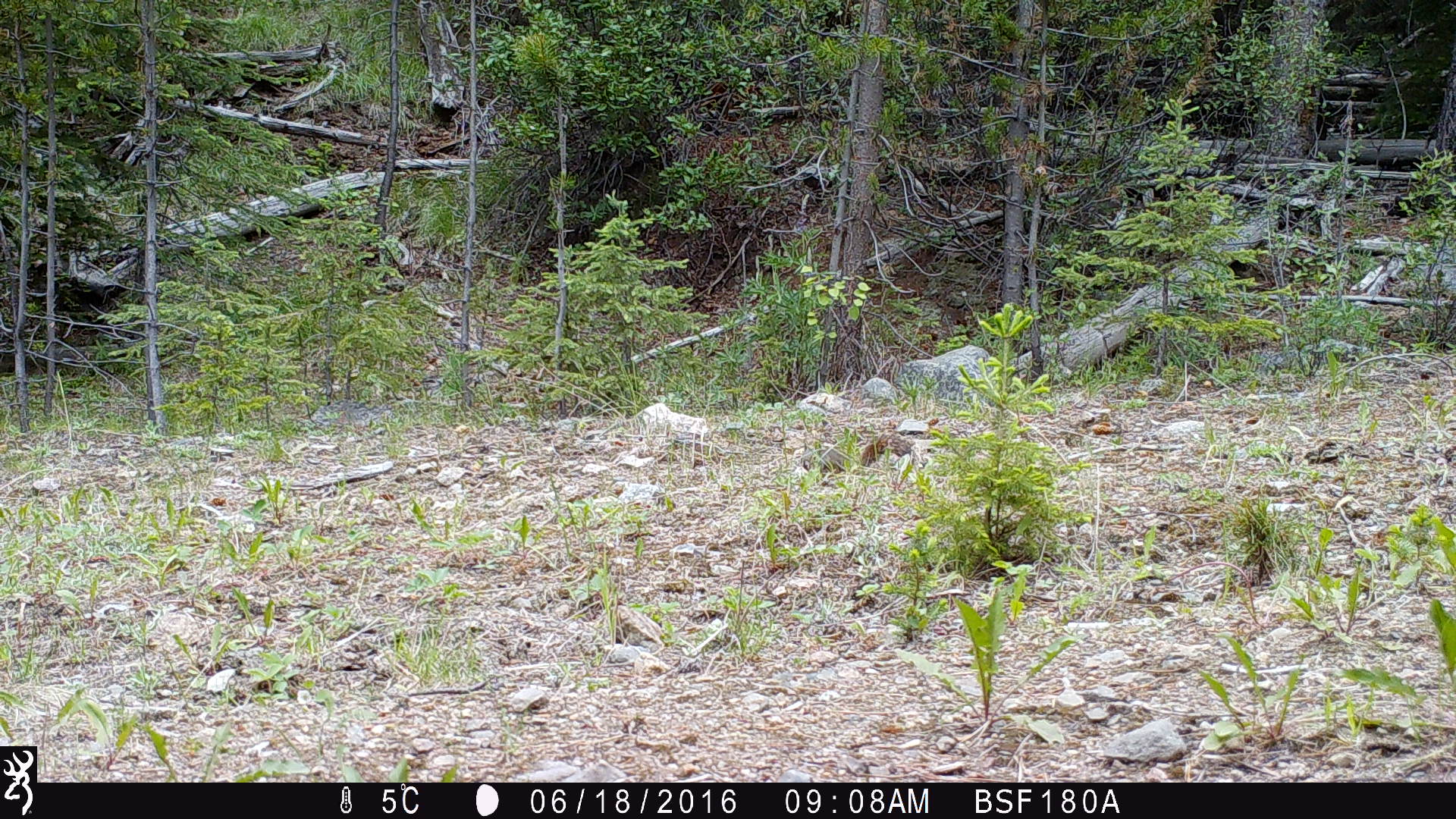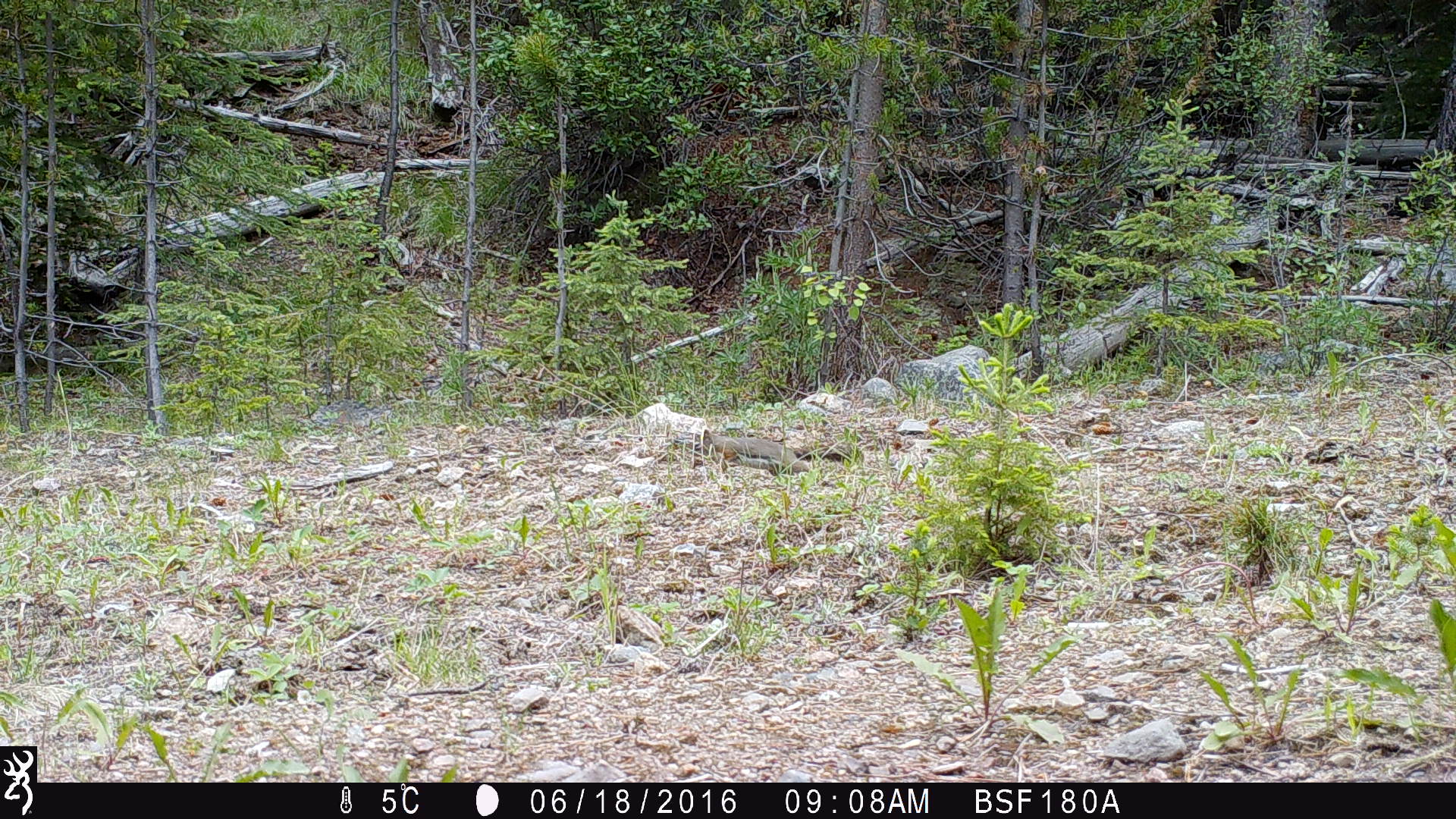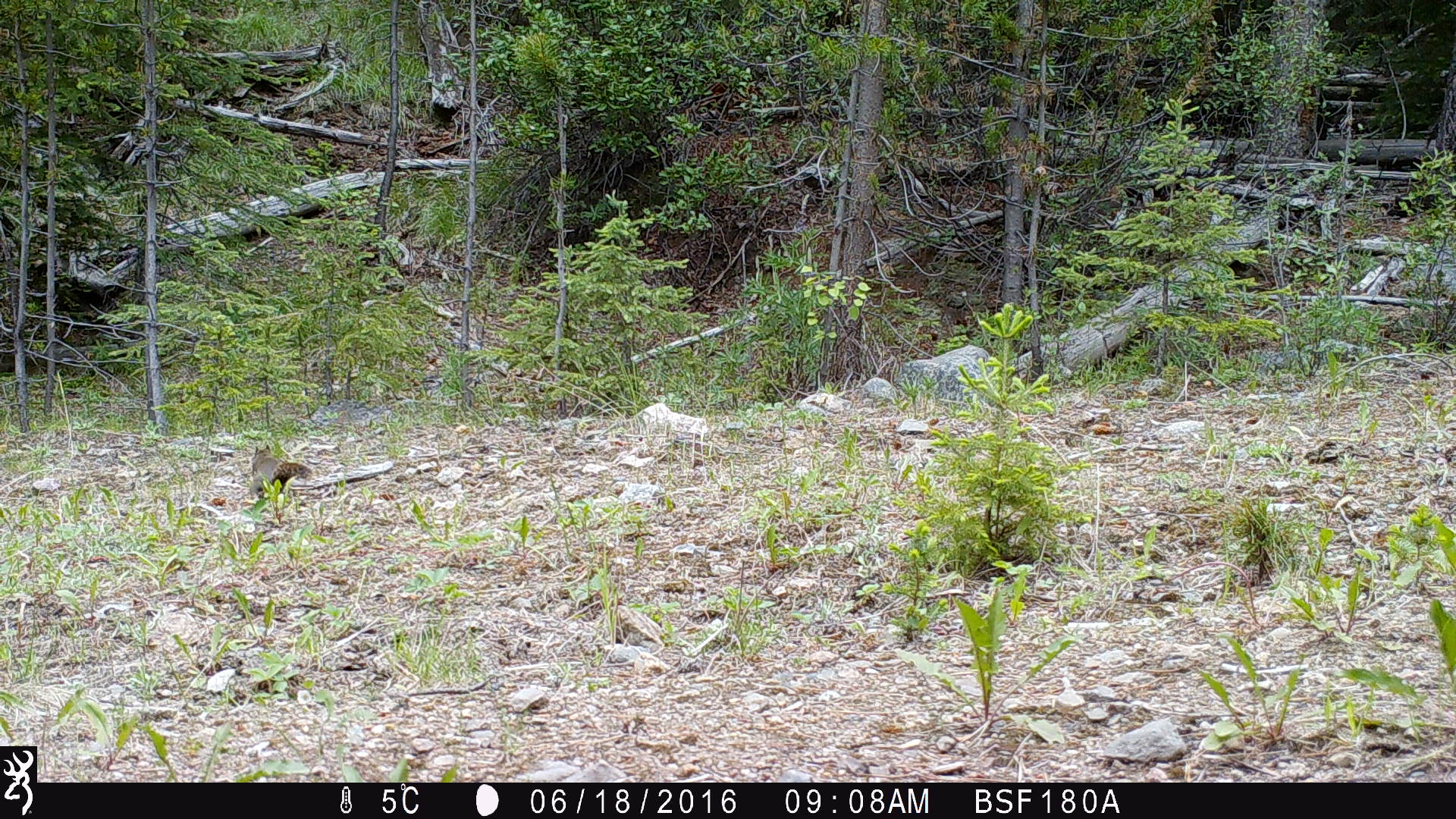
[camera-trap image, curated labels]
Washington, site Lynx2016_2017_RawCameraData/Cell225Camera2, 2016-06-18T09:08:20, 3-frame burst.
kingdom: Animalia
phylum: Chordata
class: Mammalia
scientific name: Mammalia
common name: small mammal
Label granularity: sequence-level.